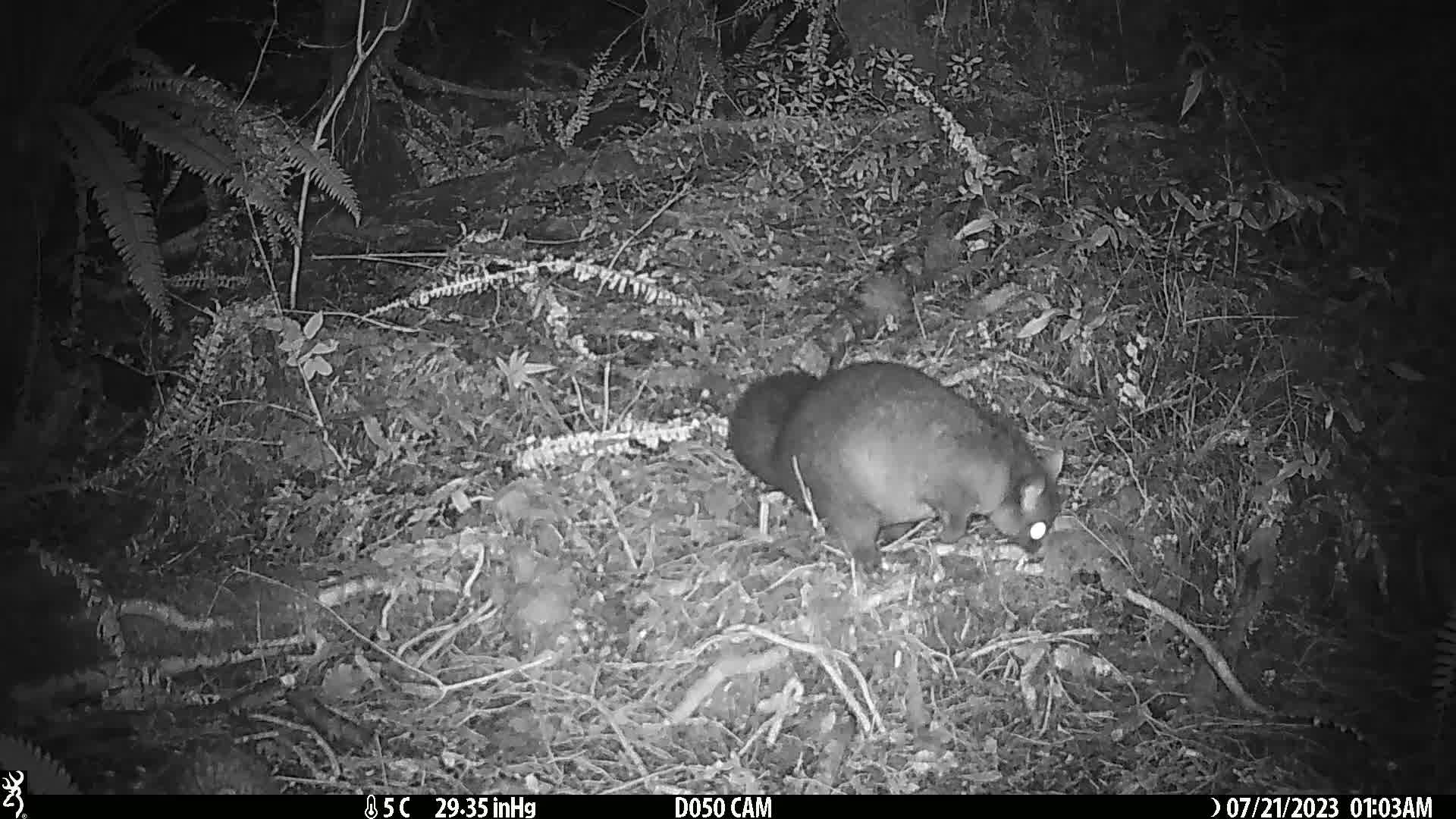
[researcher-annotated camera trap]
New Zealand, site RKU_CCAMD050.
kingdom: Animalia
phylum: Chordata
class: Mammalia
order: Diprotodontia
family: Phalangeridae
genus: Trichosurus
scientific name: Trichosurus vulpecula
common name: common brushtail possum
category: possum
Possum (common brushtail possum) (Trichosurus vulpecula).